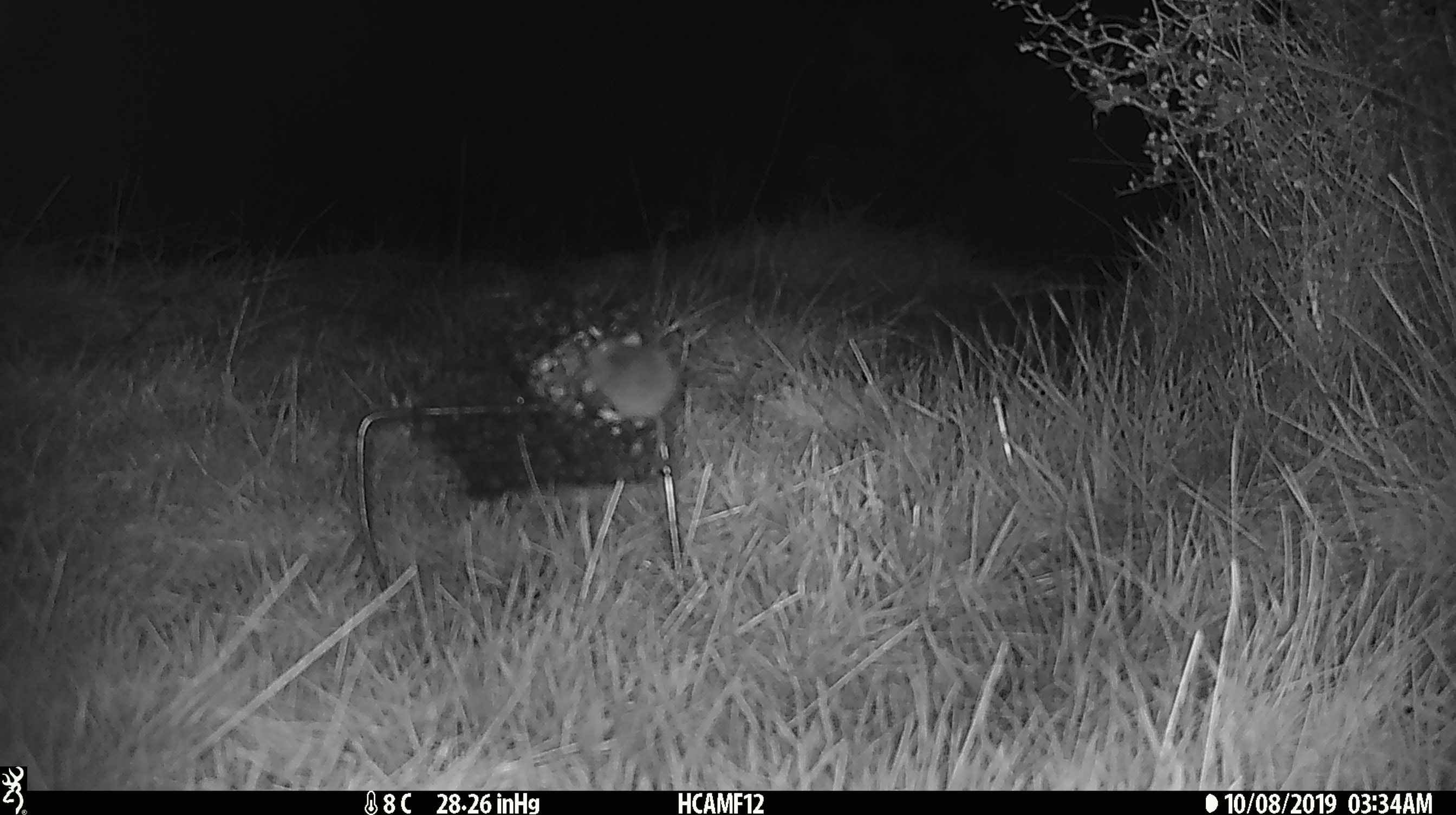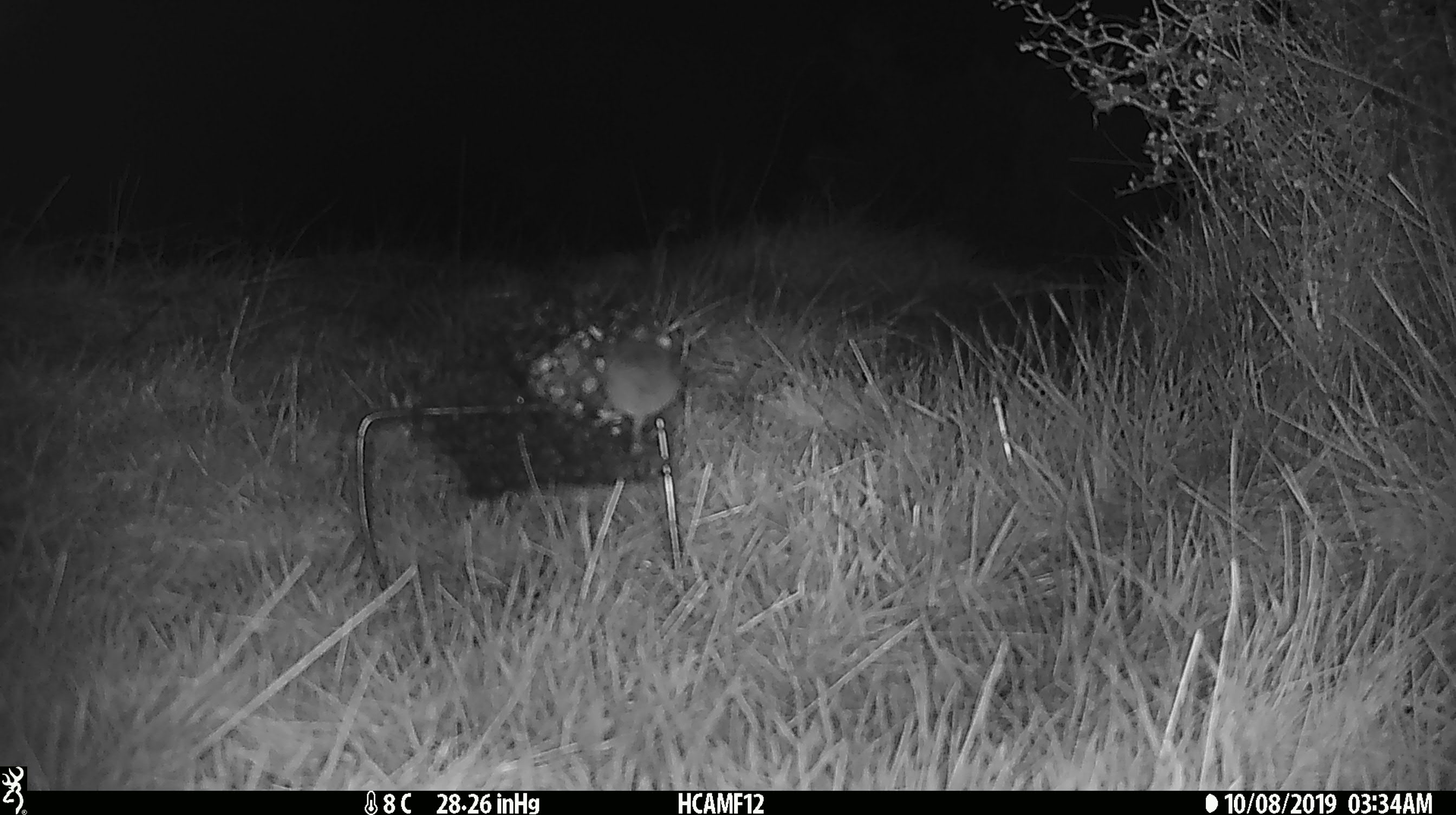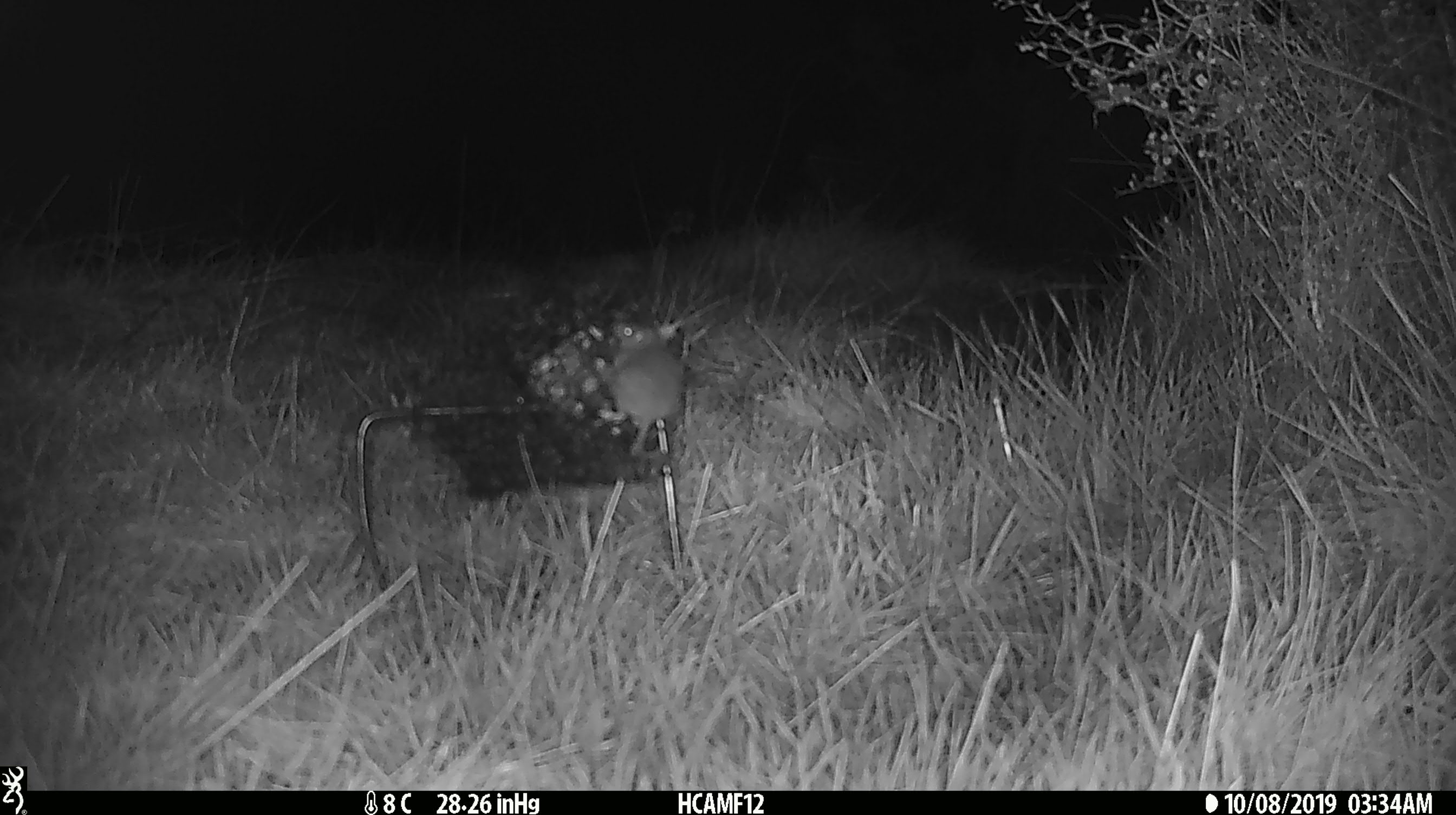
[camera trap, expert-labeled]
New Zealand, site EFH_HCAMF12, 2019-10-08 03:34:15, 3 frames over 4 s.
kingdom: Animalia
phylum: Chordata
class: Mammalia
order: Rodentia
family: Muridae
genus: Mus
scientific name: Mus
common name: mouse